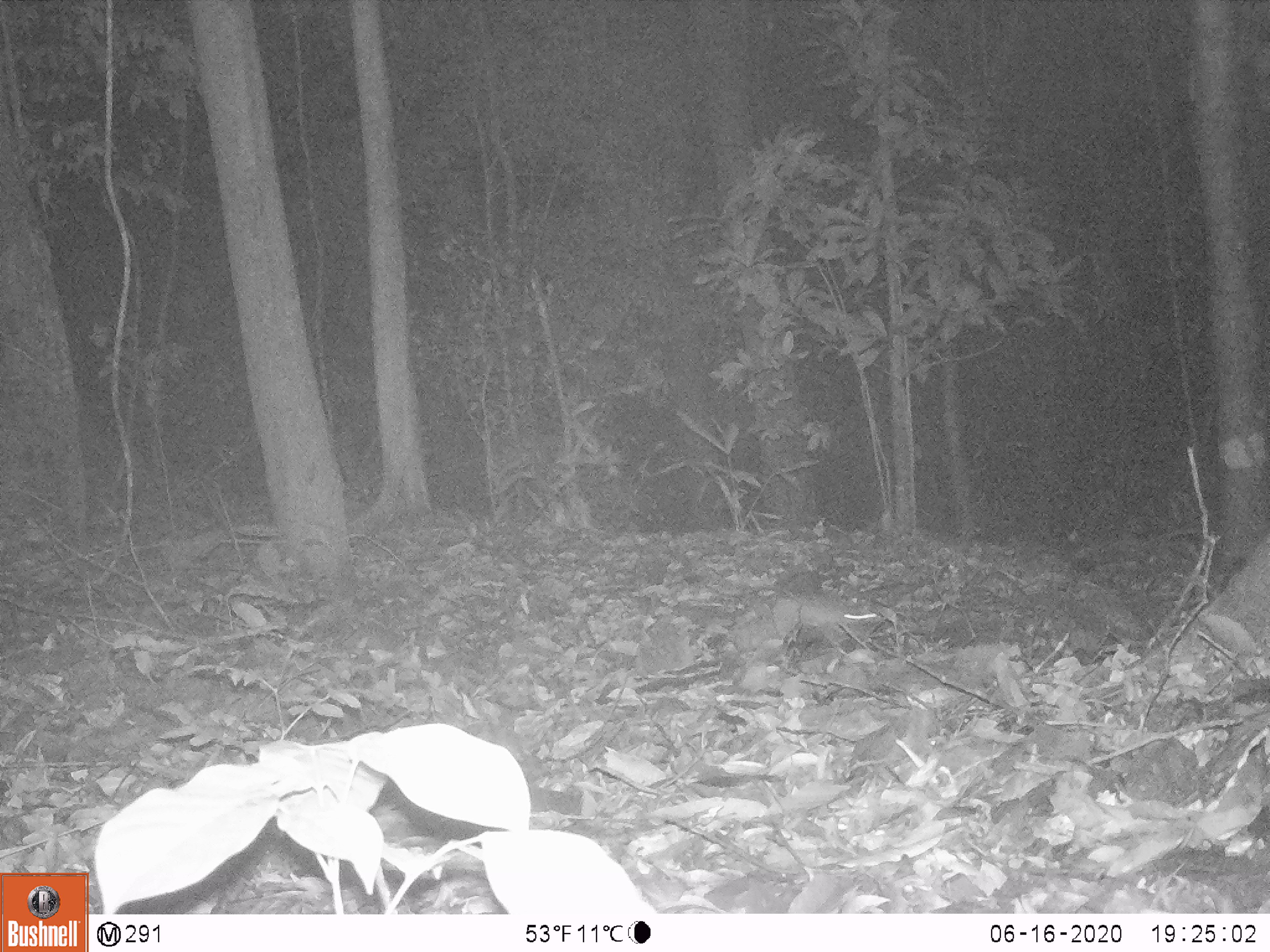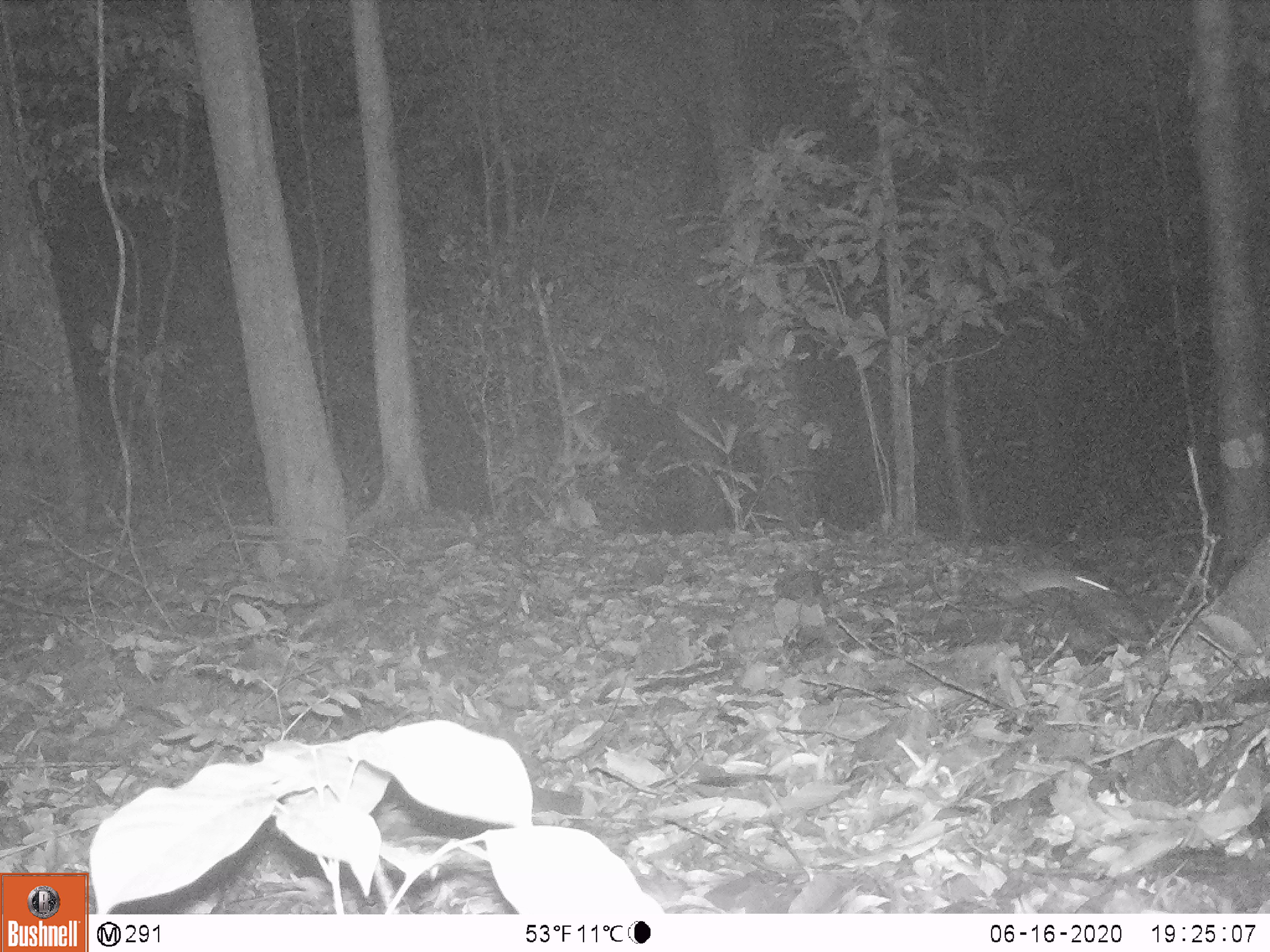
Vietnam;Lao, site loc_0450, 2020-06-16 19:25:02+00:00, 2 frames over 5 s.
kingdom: Animalia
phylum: Chordata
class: Mammalia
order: Rodentia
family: Muridae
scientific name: Muridae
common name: old-world mice and rats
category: unidentified murid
Unidentified murid (old-world mice and rats) (Muridae). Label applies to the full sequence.